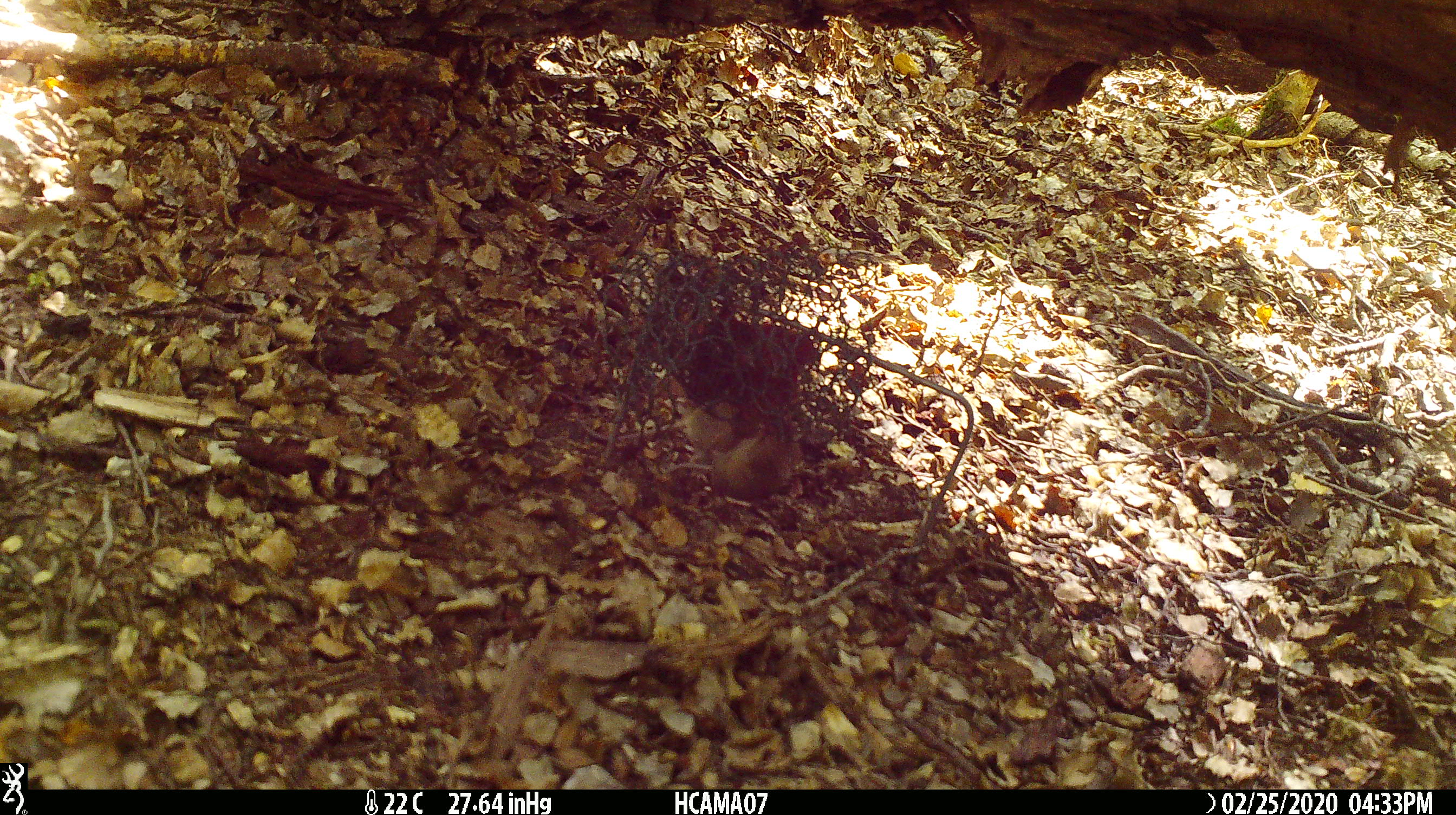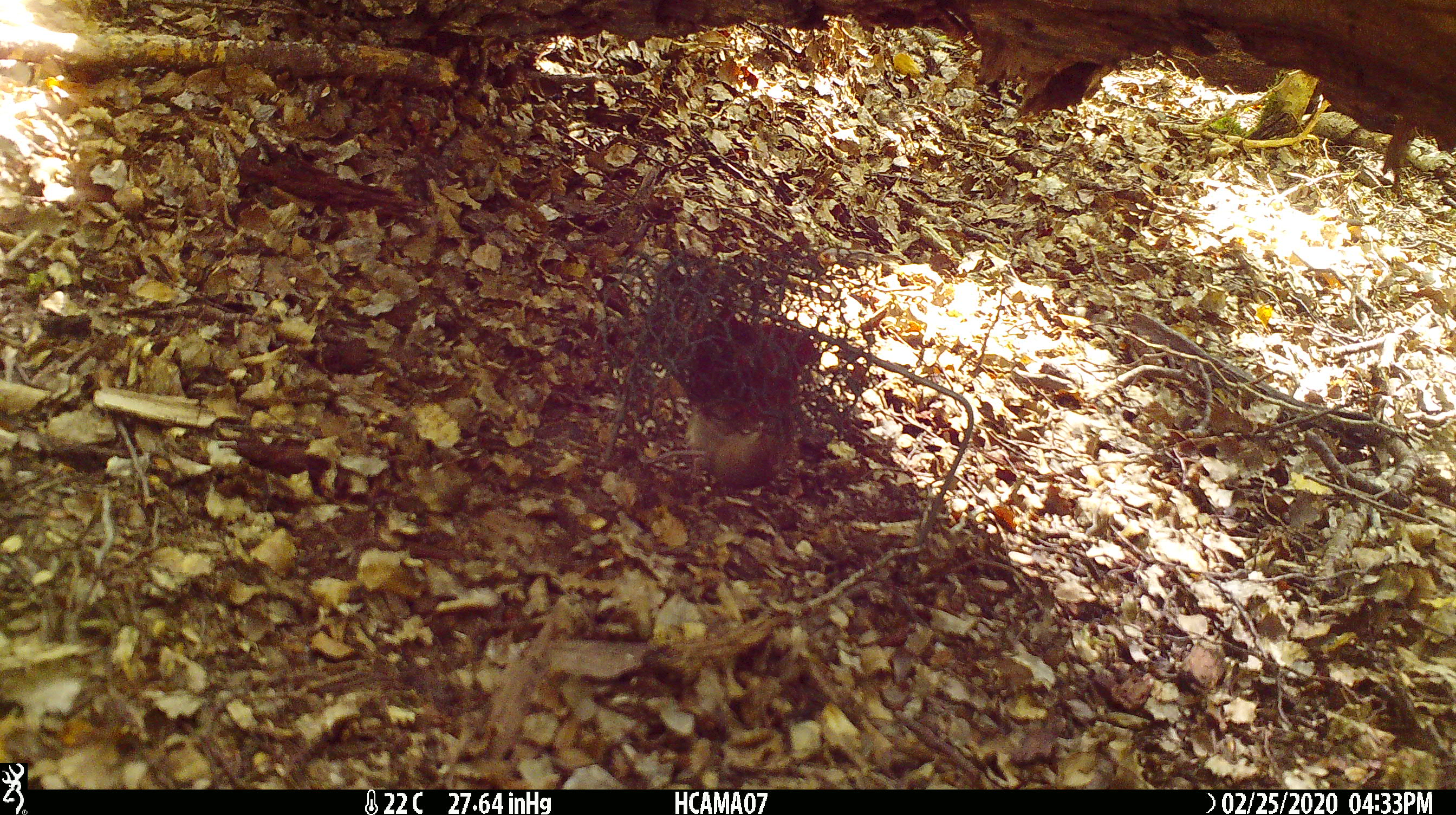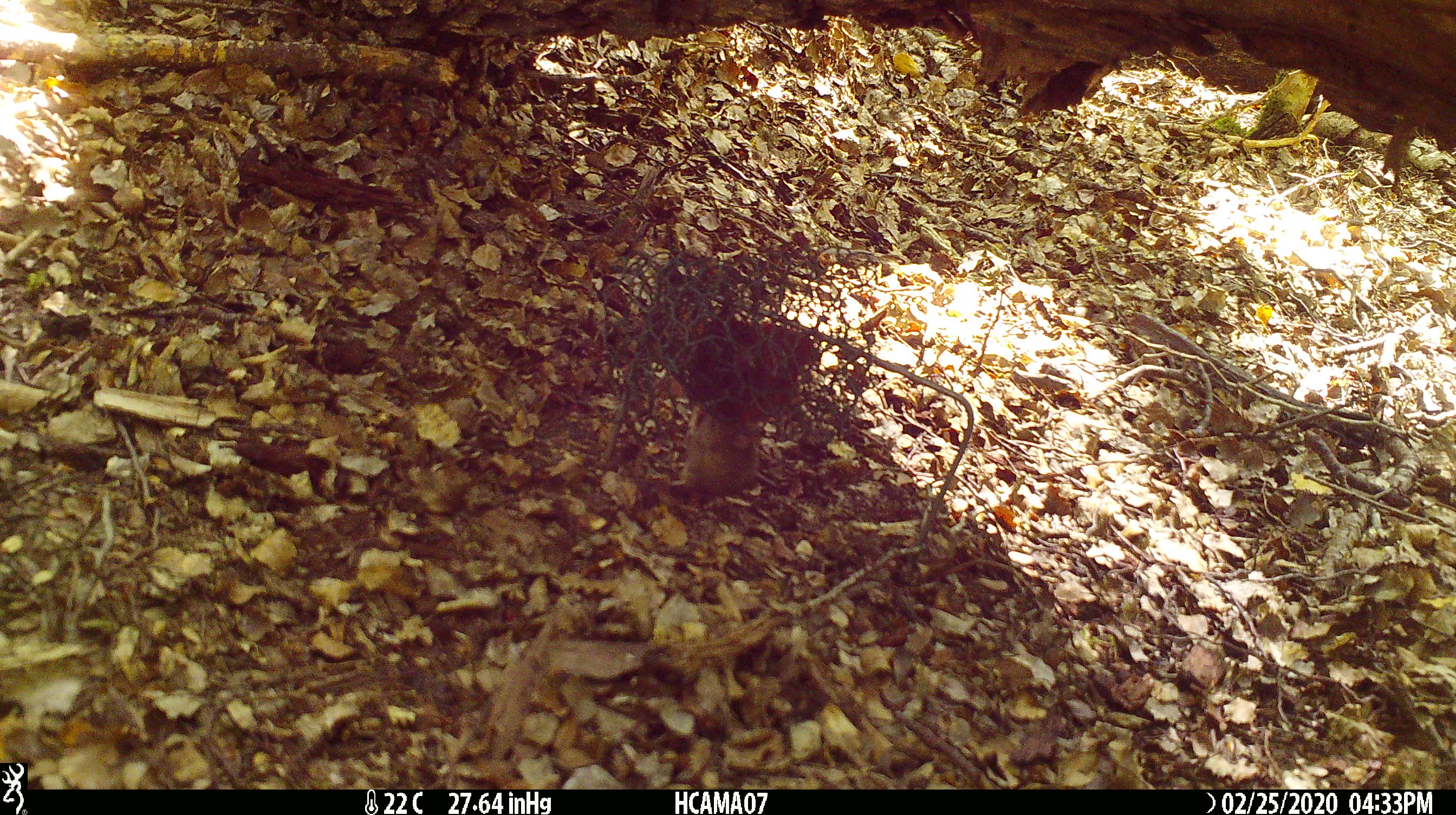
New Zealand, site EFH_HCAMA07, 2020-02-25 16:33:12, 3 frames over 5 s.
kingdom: Animalia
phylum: Chordata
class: Mammalia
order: Rodentia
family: Muridae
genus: Mus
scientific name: Mus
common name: mouse